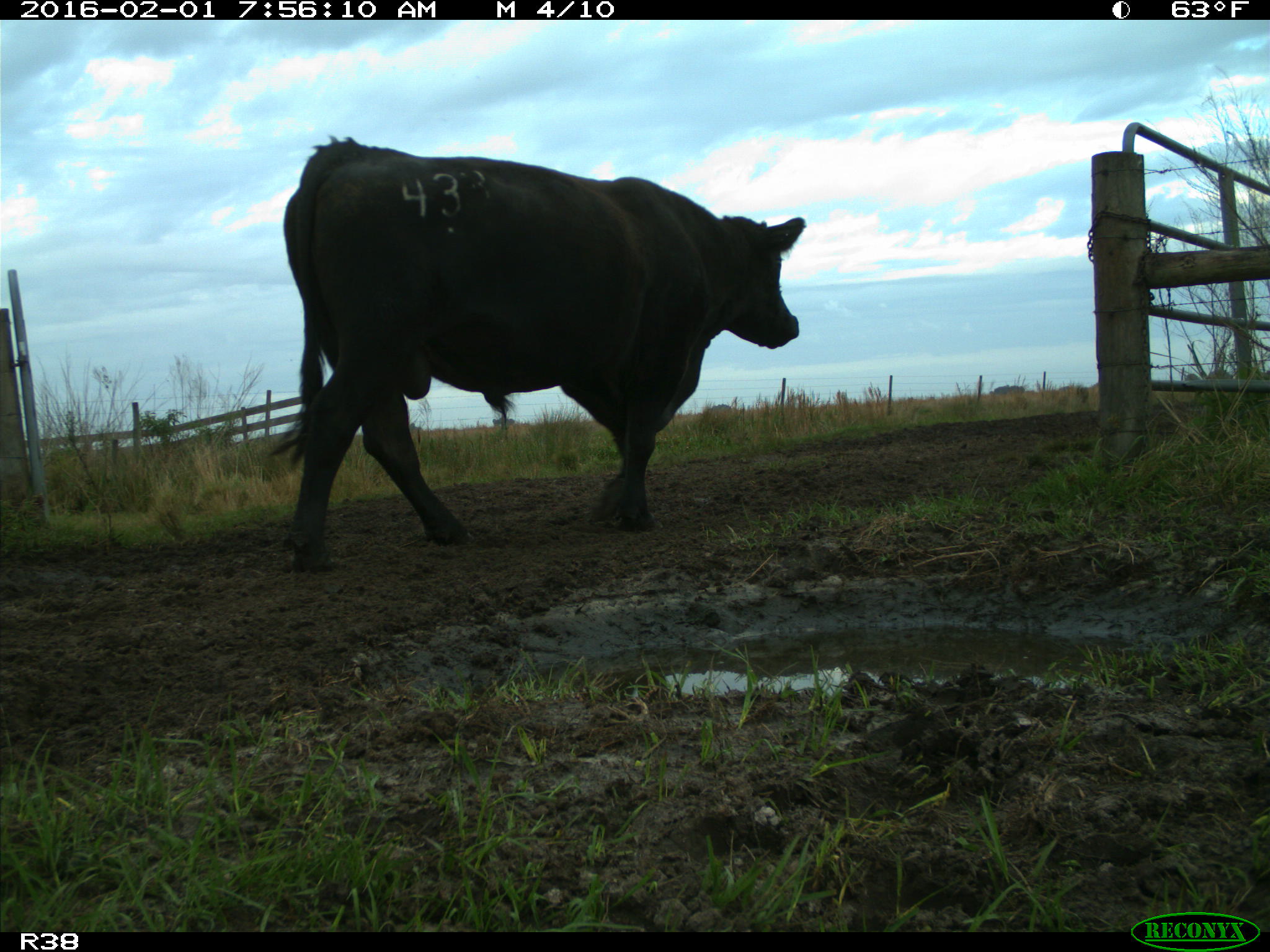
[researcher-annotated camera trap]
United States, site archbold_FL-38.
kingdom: Animalia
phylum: Chordata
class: Mammalia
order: Artiodactyla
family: Bovidae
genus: Bos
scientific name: Bos taurus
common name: domestic cow